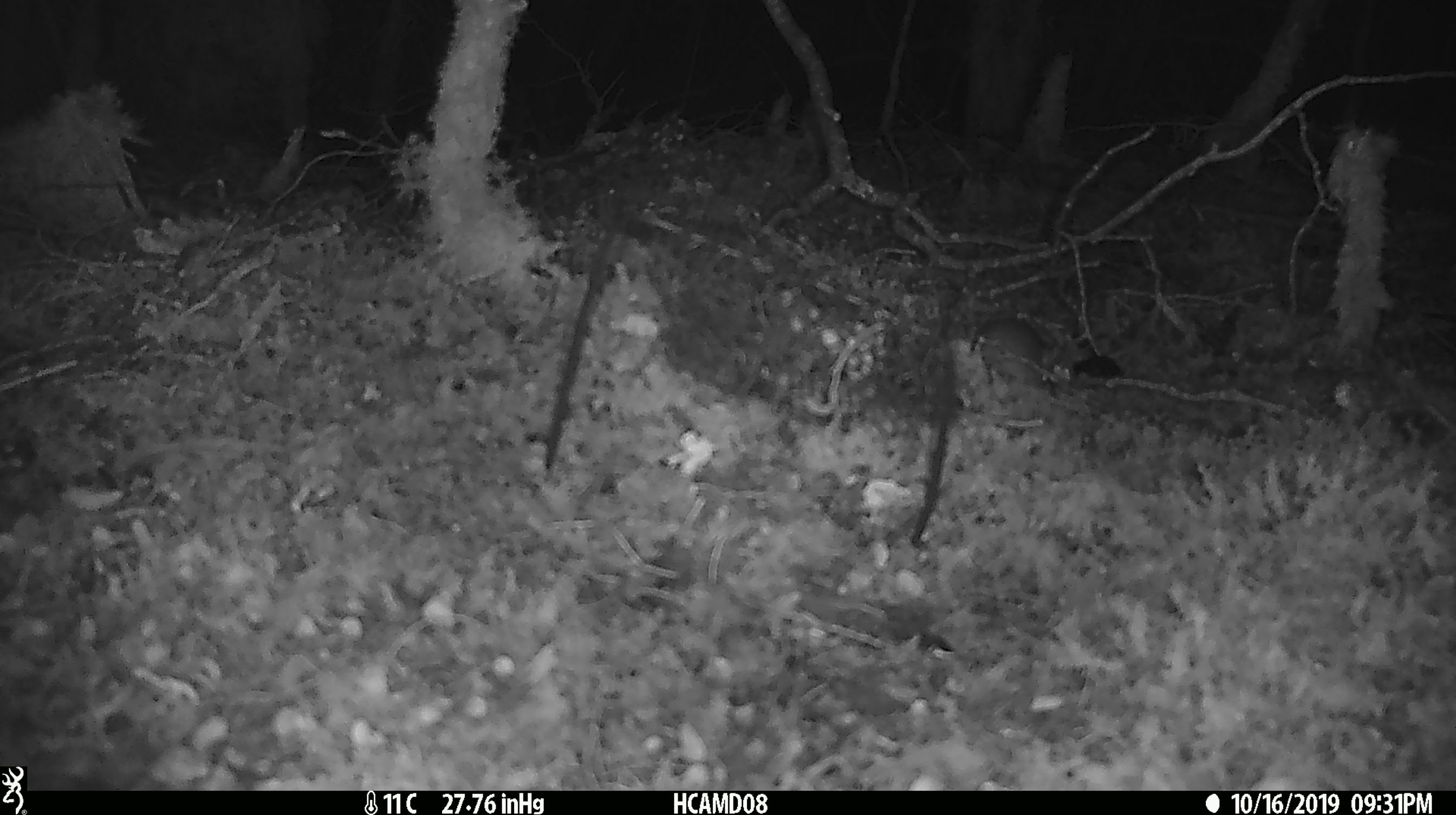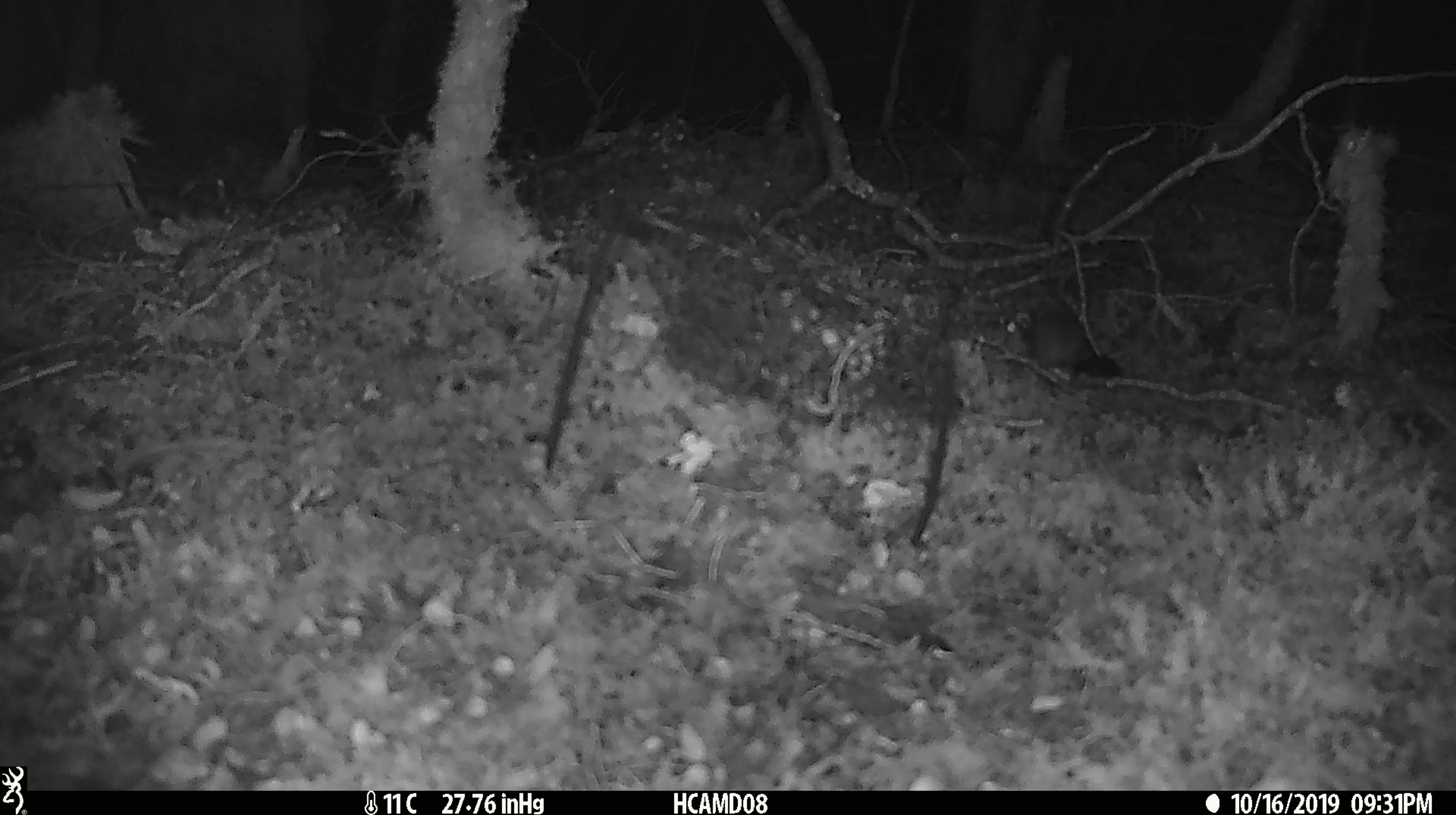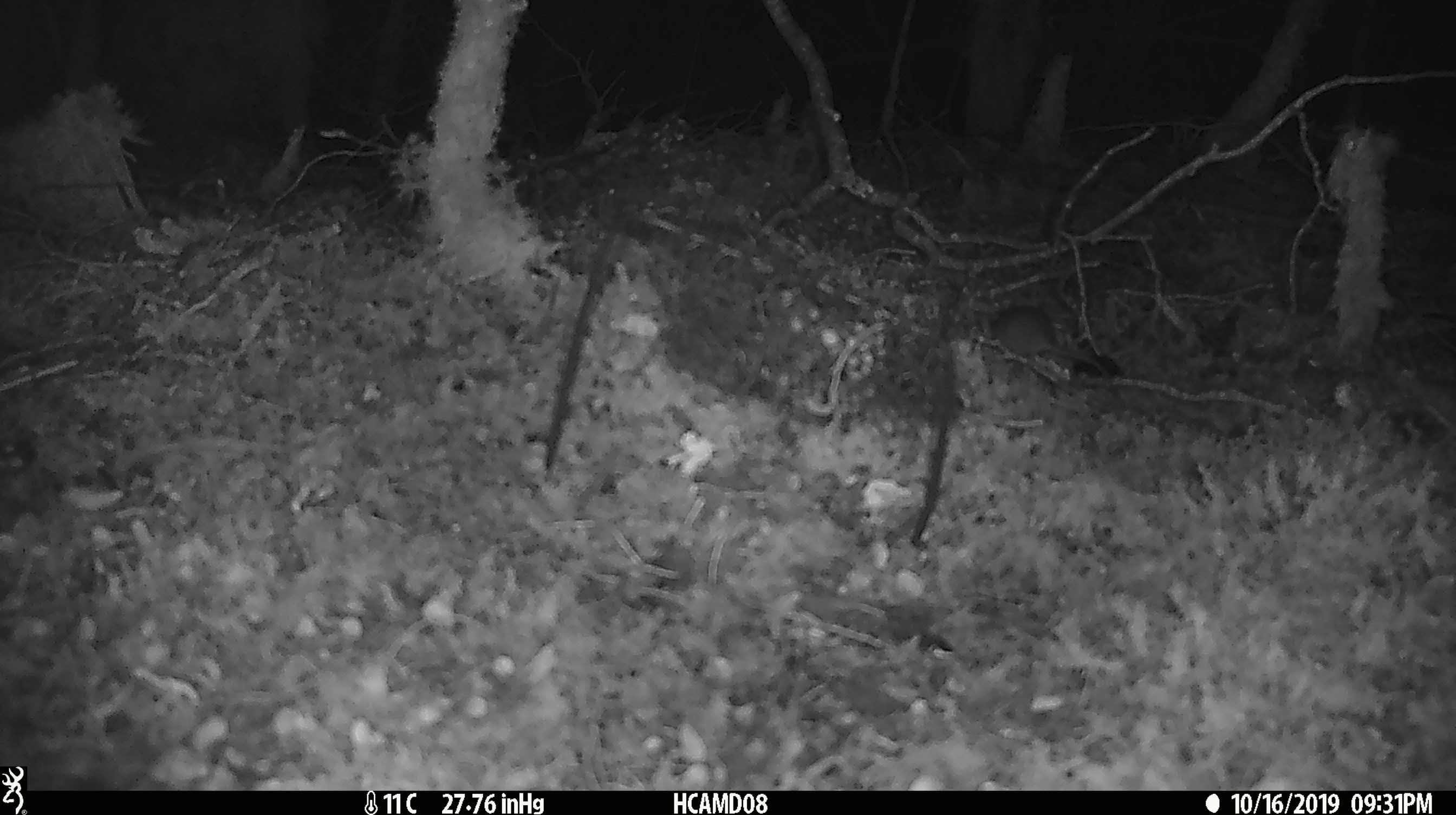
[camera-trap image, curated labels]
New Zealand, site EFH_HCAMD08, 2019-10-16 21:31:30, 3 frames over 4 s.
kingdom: Animalia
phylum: Chordata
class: Mammalia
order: Rodentia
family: Muridae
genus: Mus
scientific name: Mus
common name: mouse